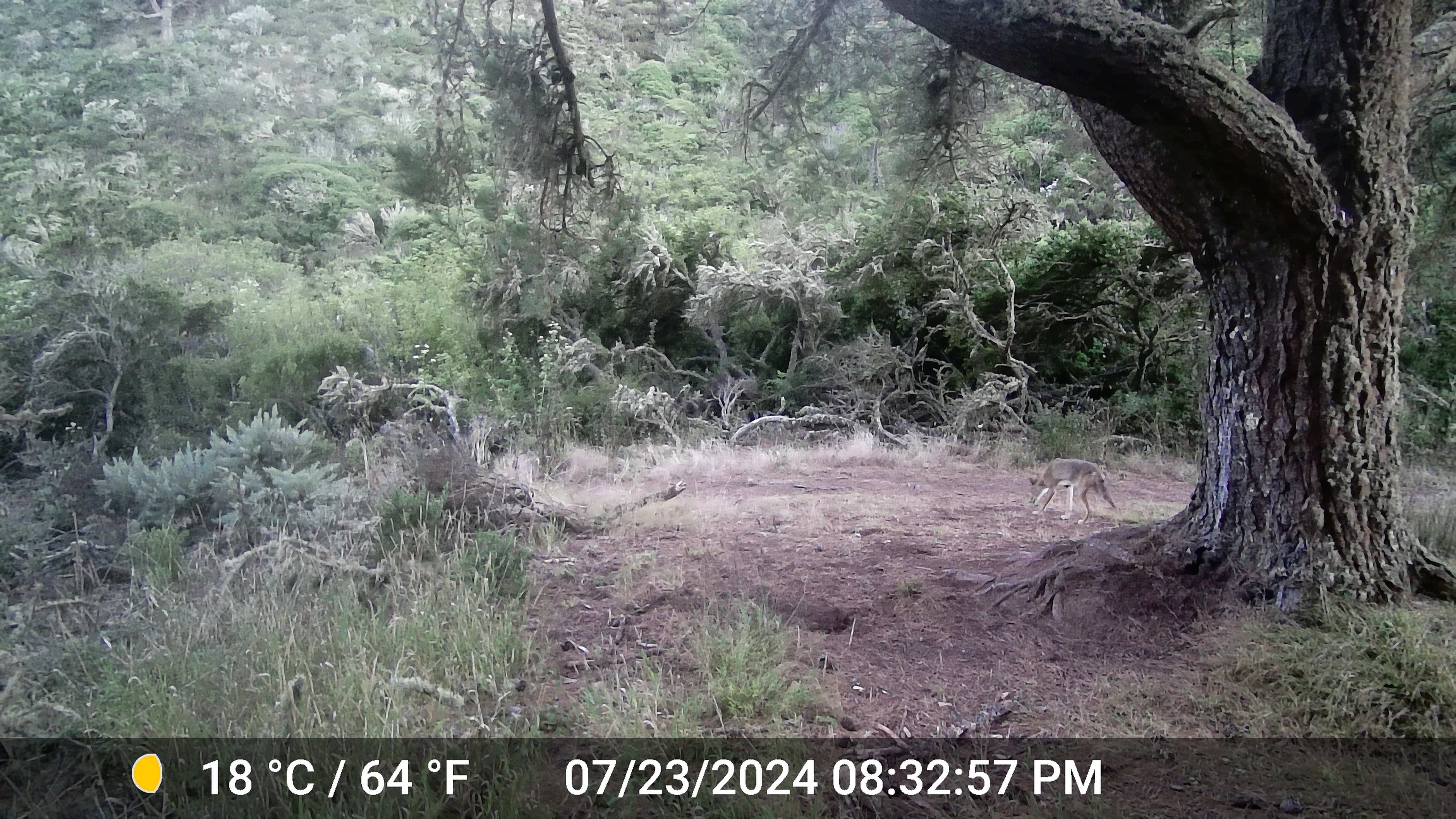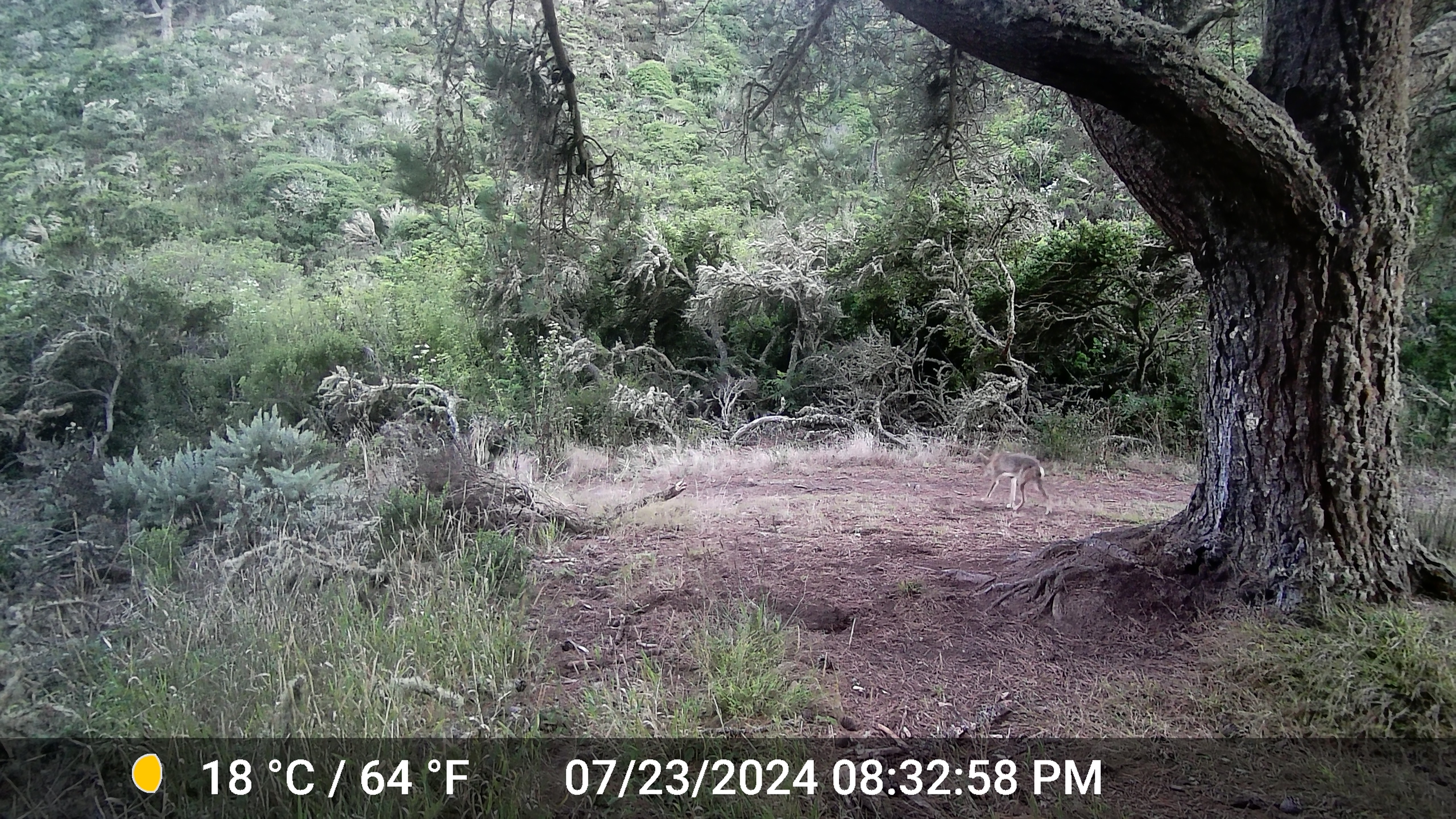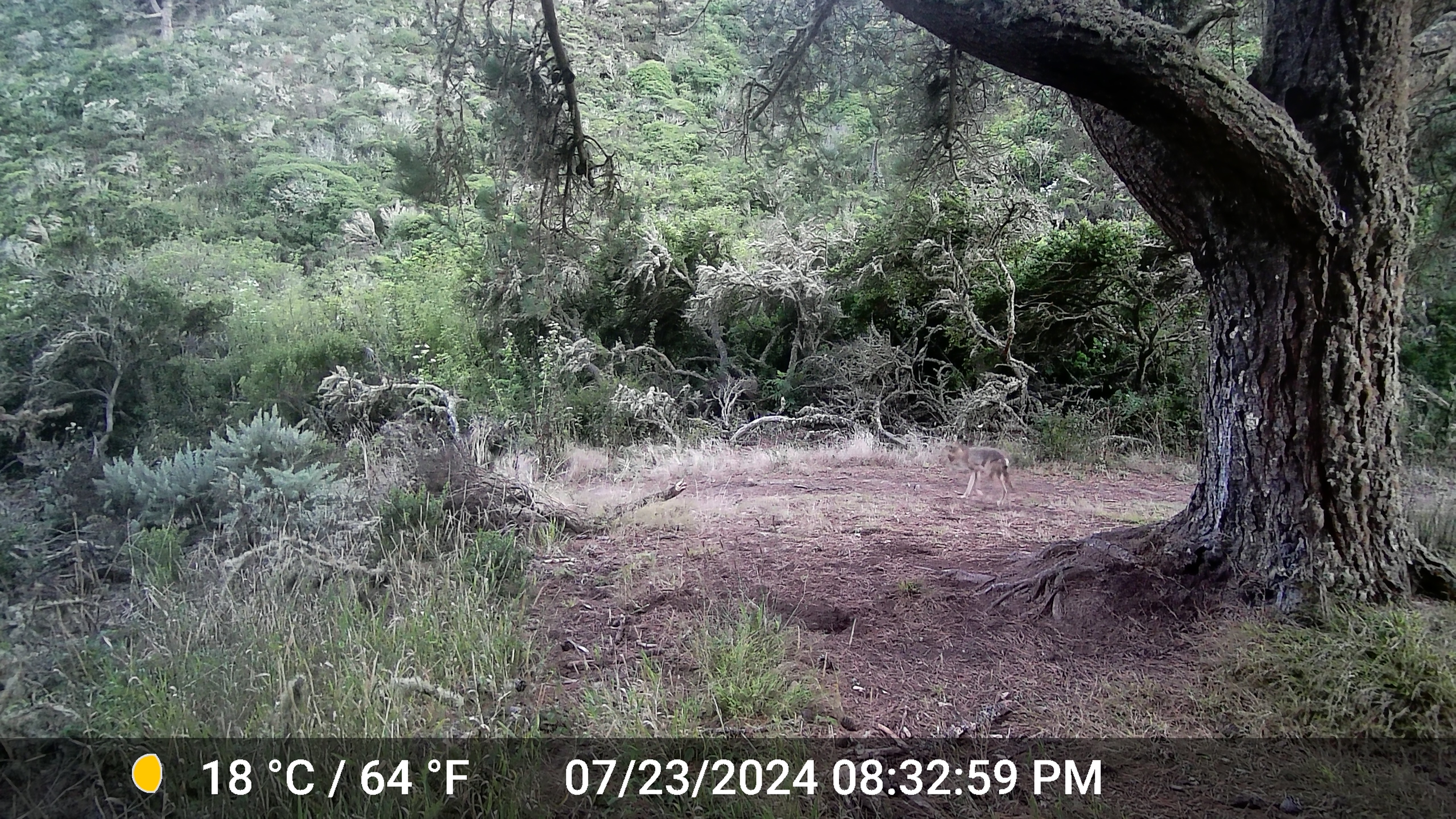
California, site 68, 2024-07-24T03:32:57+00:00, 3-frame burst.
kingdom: Animalia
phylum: Chordata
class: Mammalia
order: Carnivora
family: Canidae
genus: Canis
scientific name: Canis latrans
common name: coyote